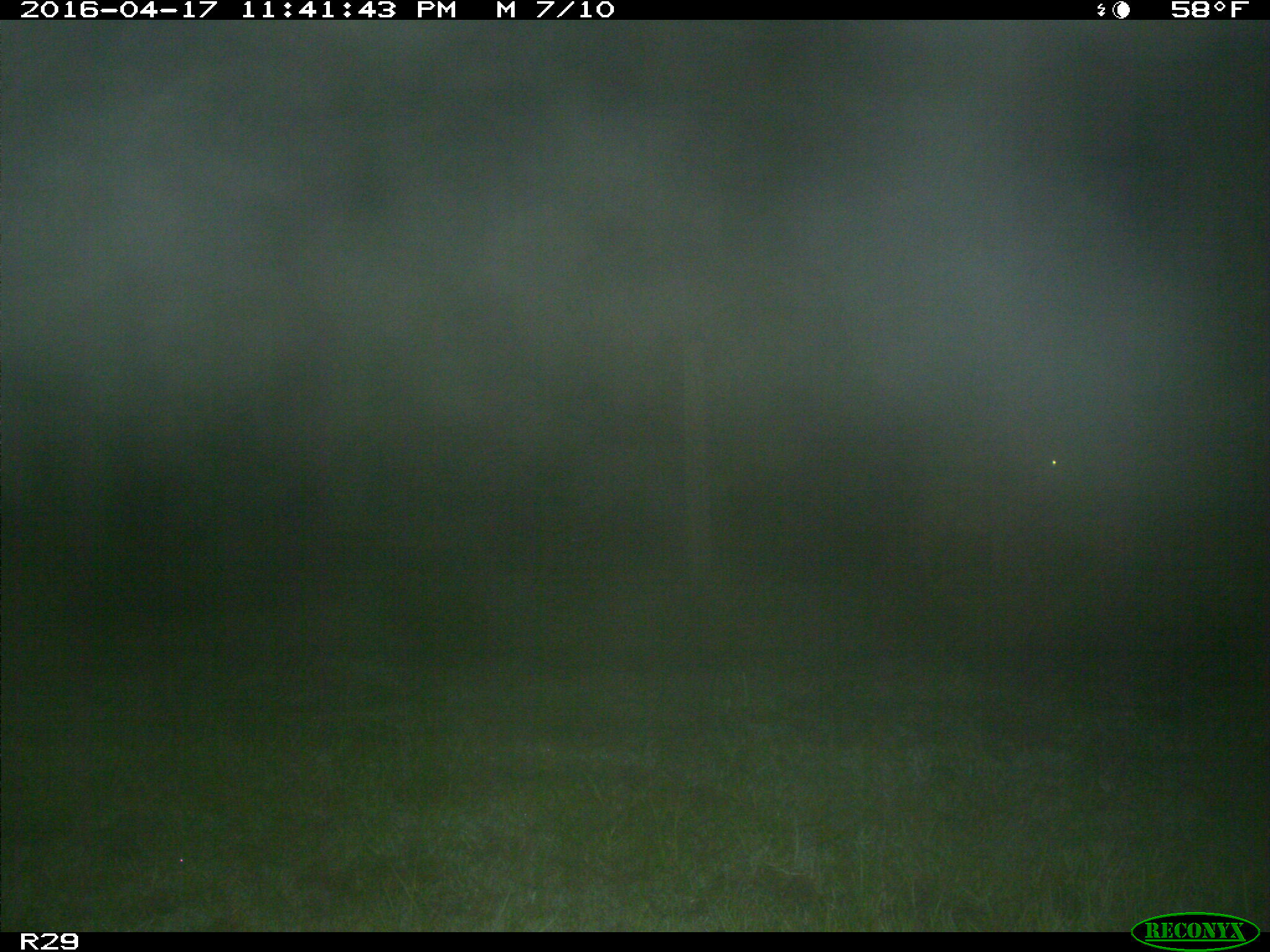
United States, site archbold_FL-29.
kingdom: Animalia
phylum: Chordata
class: Mammalia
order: Artiodactyla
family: Cervidae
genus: Odocoileus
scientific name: Odocoileus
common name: deer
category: unidentified deer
Unidentified deer (deer) (Odocoileus).